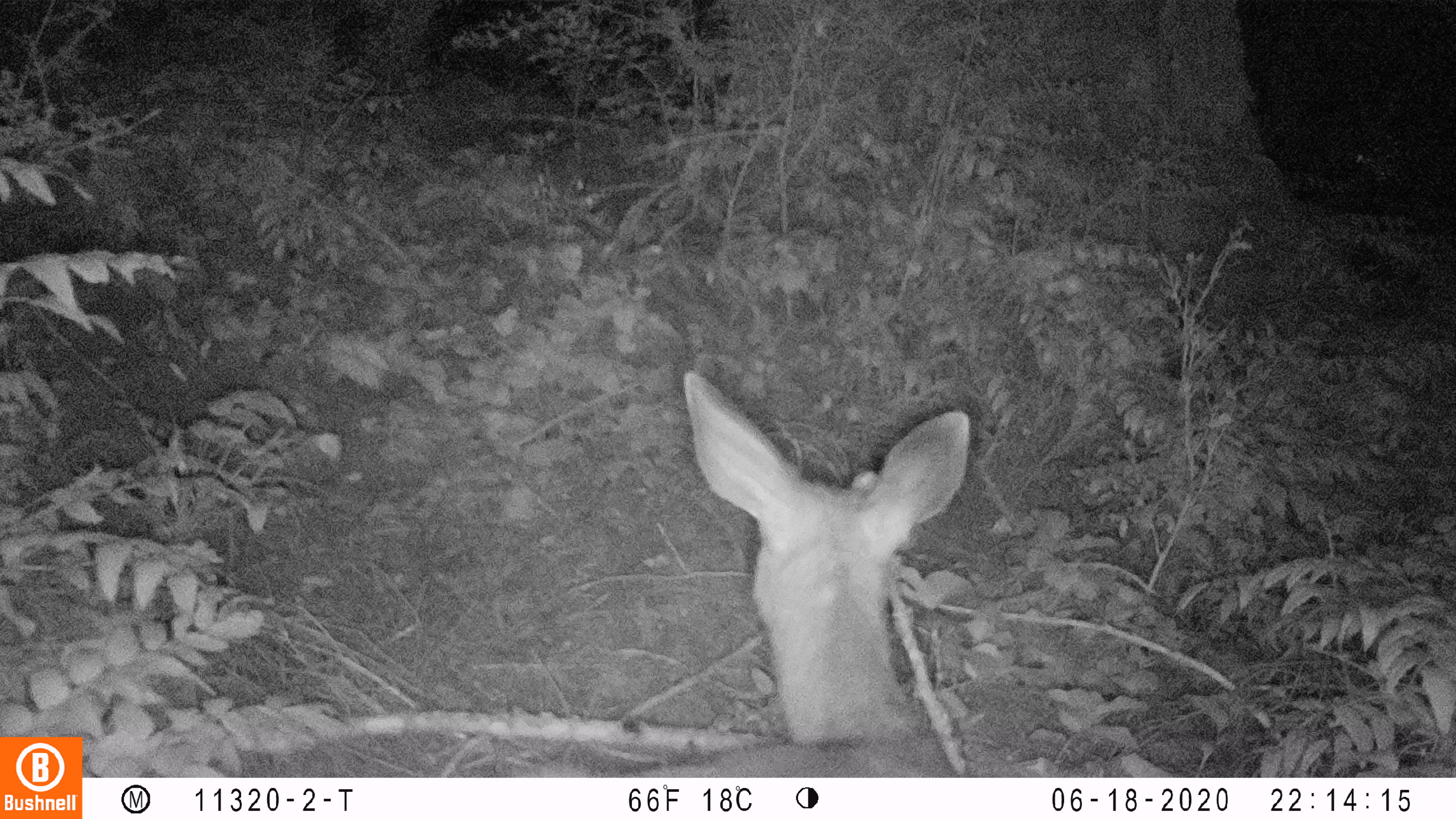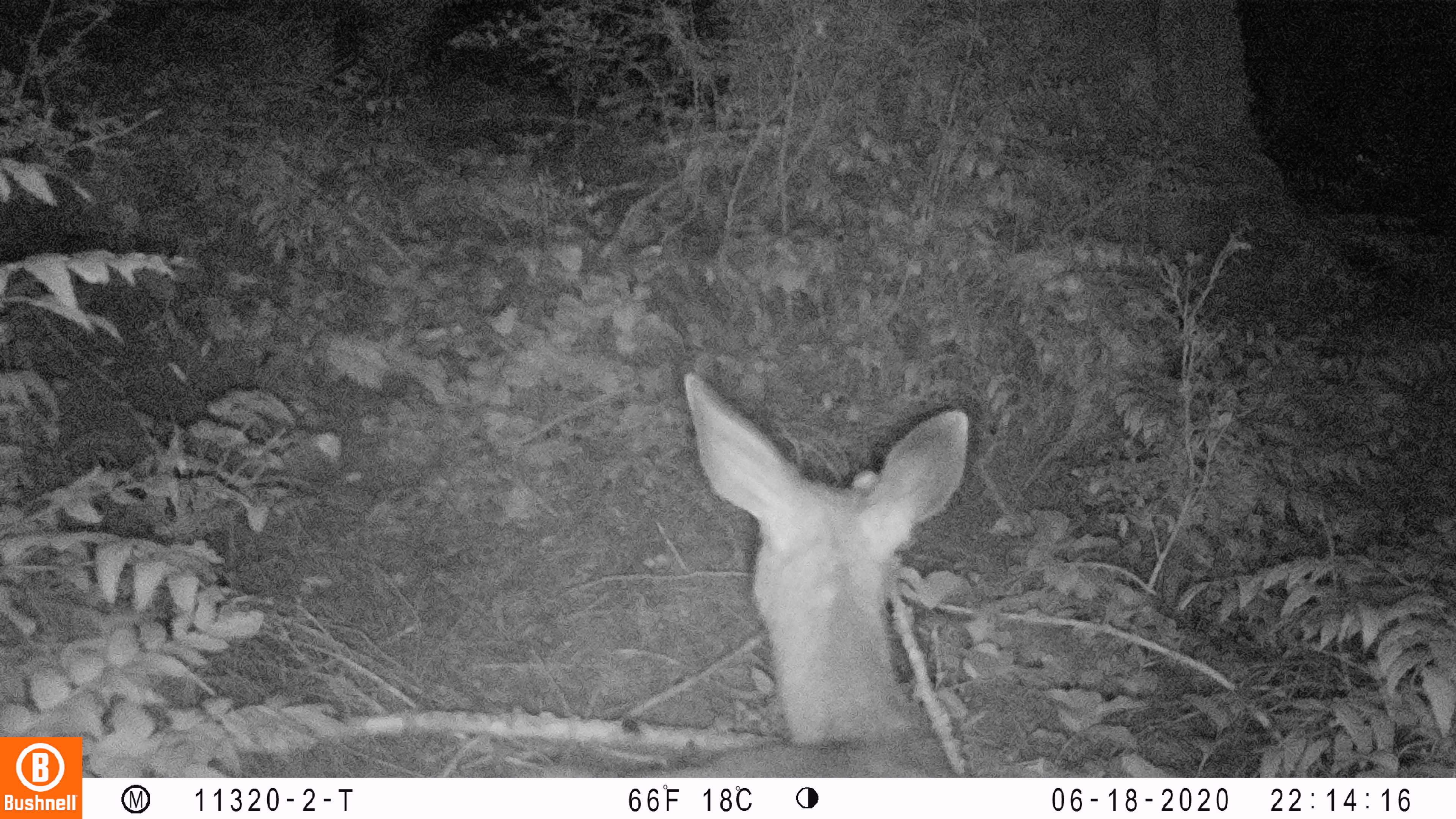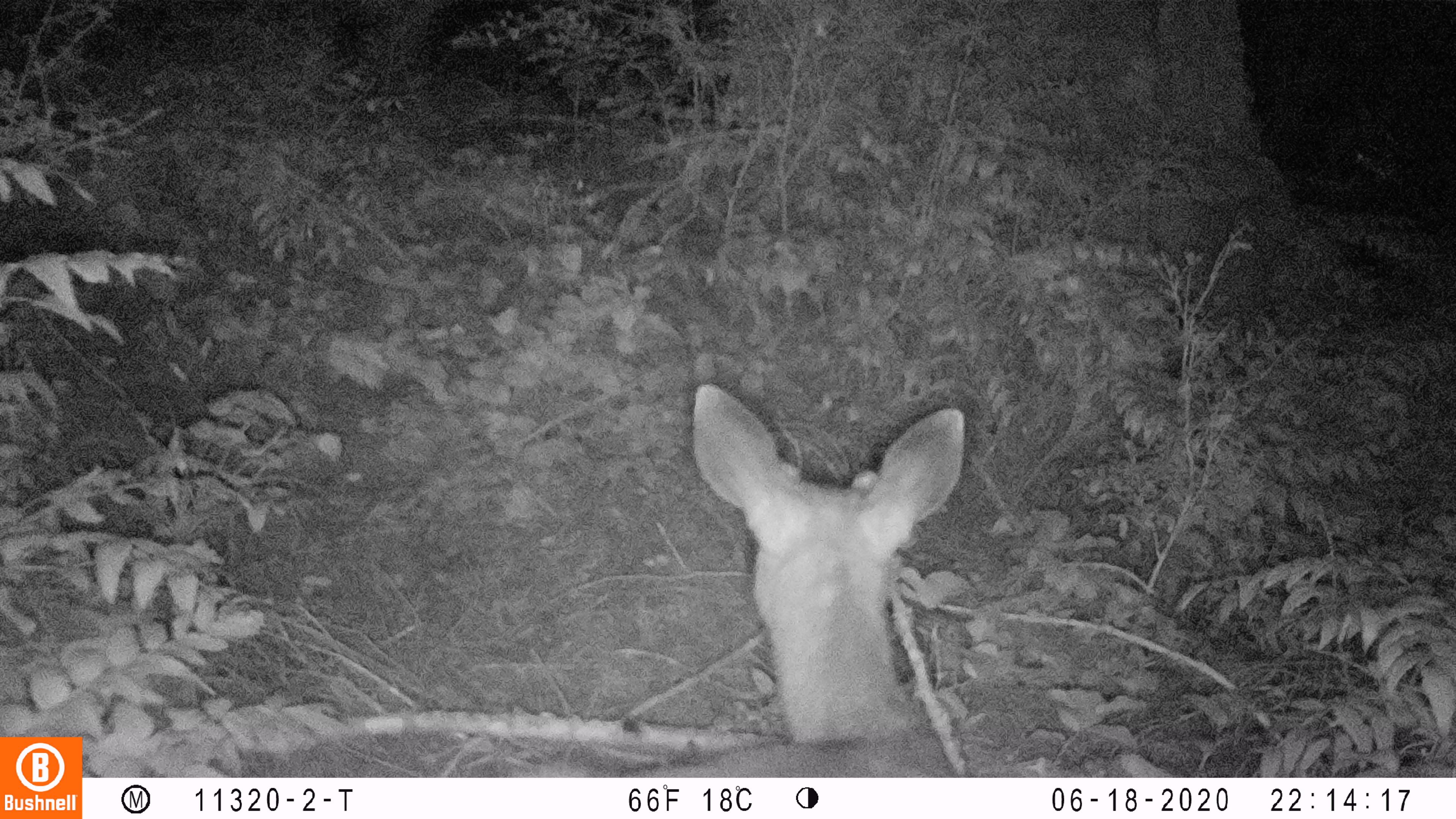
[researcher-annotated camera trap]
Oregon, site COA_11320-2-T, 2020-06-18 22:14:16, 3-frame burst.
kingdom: Animalia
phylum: Chordata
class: Mammalia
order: Artiodactyla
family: Cervidae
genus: Odocoileus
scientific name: Odocoileus hemionus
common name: black-tailed deer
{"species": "black-tailed deer (Odocoileus hemionus)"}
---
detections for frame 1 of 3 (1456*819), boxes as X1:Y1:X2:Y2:
black-tailed deer: 516:355:973:770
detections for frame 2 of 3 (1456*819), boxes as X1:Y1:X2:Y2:
black-tailed deer: 488:374:984:774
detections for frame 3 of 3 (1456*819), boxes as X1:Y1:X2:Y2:
black-tailed deer: 541:374:979:768